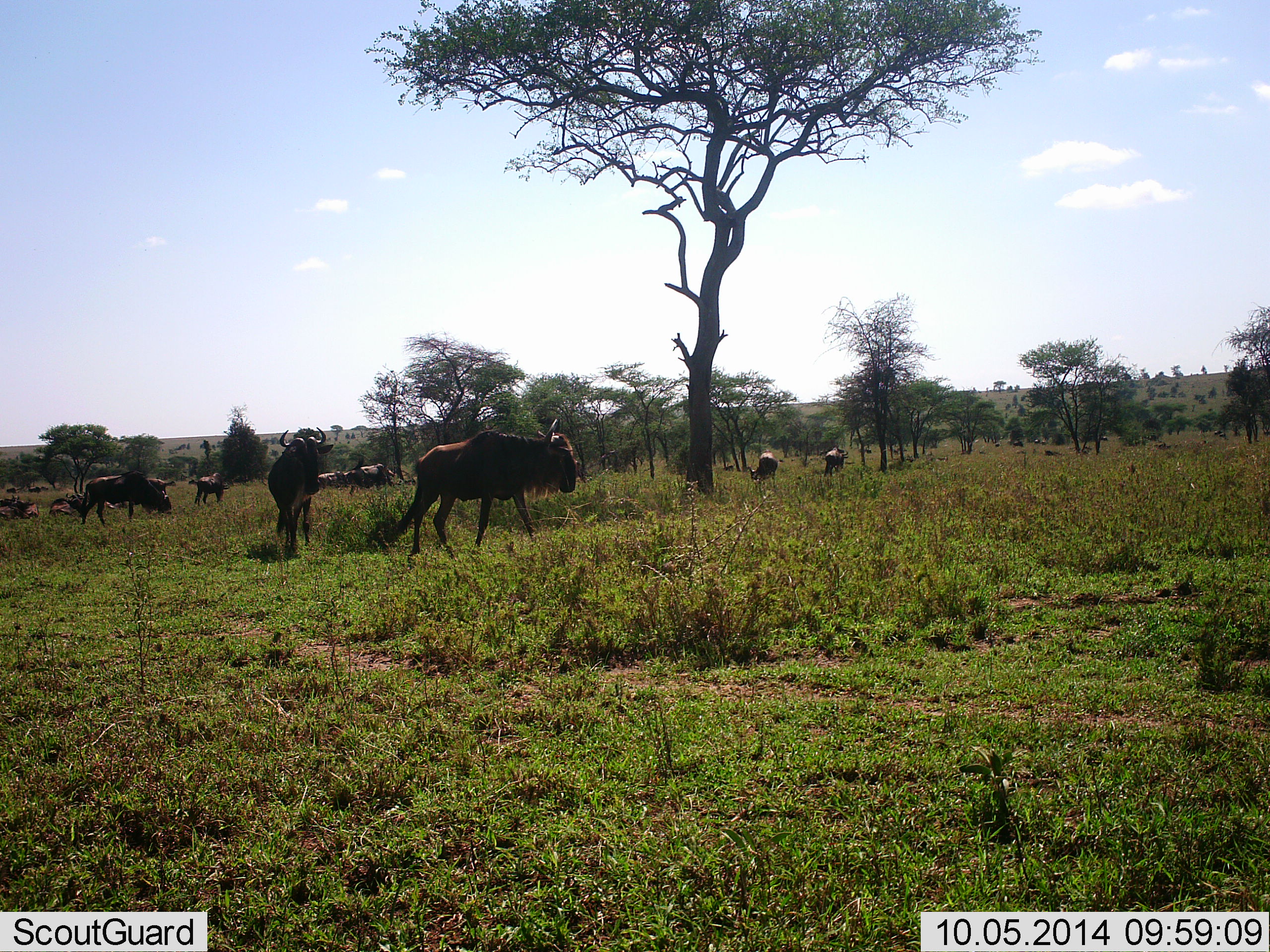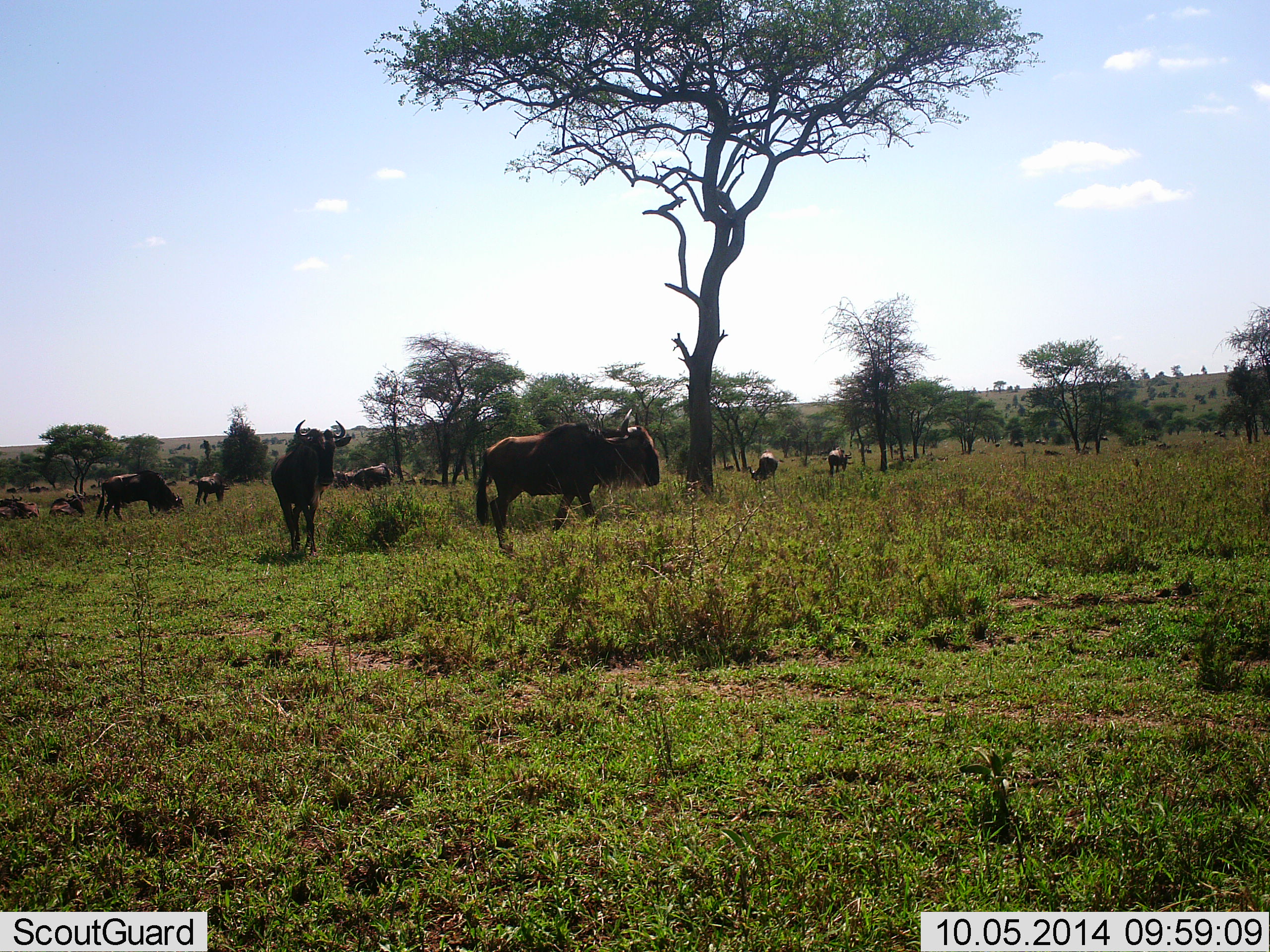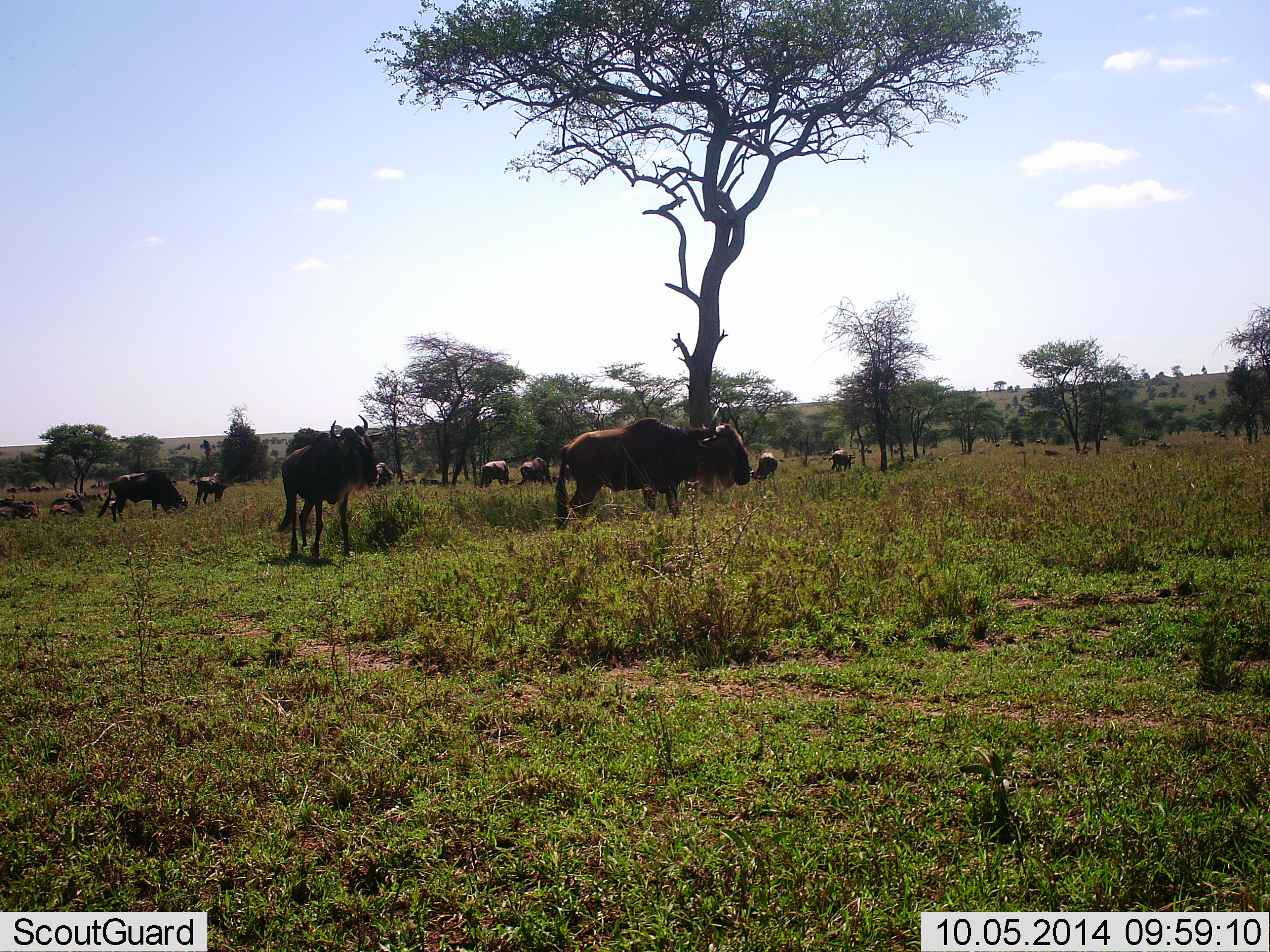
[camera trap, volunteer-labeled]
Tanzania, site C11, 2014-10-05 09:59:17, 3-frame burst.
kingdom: Animalia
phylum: Chordata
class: Mammalia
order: Artiodactyla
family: Bovidae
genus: Connochaetes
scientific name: Connochaetes taurinus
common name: blue wildebeest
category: wildebeest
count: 11-50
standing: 40%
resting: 40%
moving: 100%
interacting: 0%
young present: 10%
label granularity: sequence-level